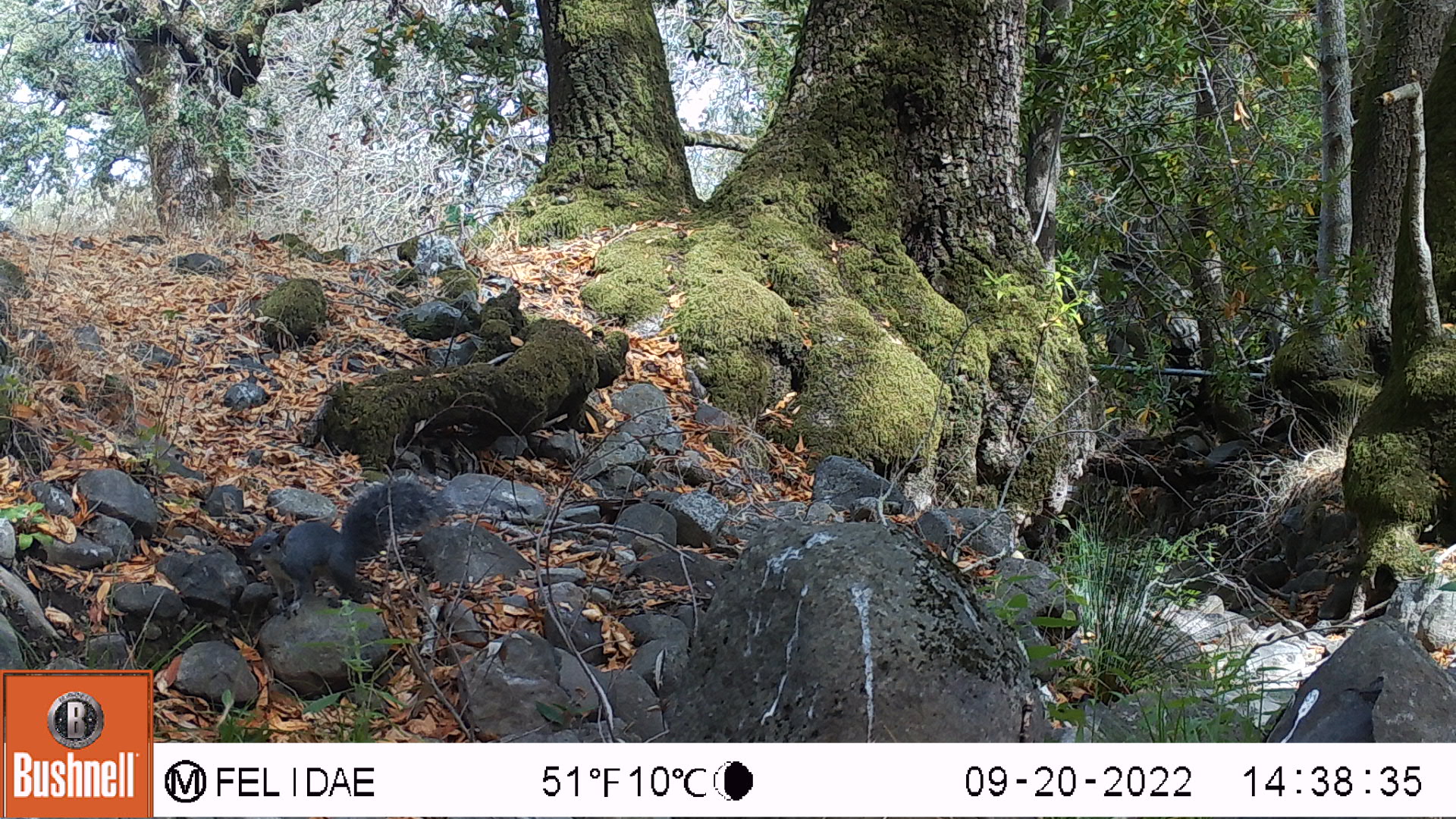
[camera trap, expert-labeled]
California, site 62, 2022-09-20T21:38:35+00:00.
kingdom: Animalia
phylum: Chordata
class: Mammalia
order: Rodentia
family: Sciuridae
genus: Sciurus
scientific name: Sciurus griseus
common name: western gray squirrel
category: western grey squirrel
Western grey squirrel (western gray squirrel) (Sciurus griseus).